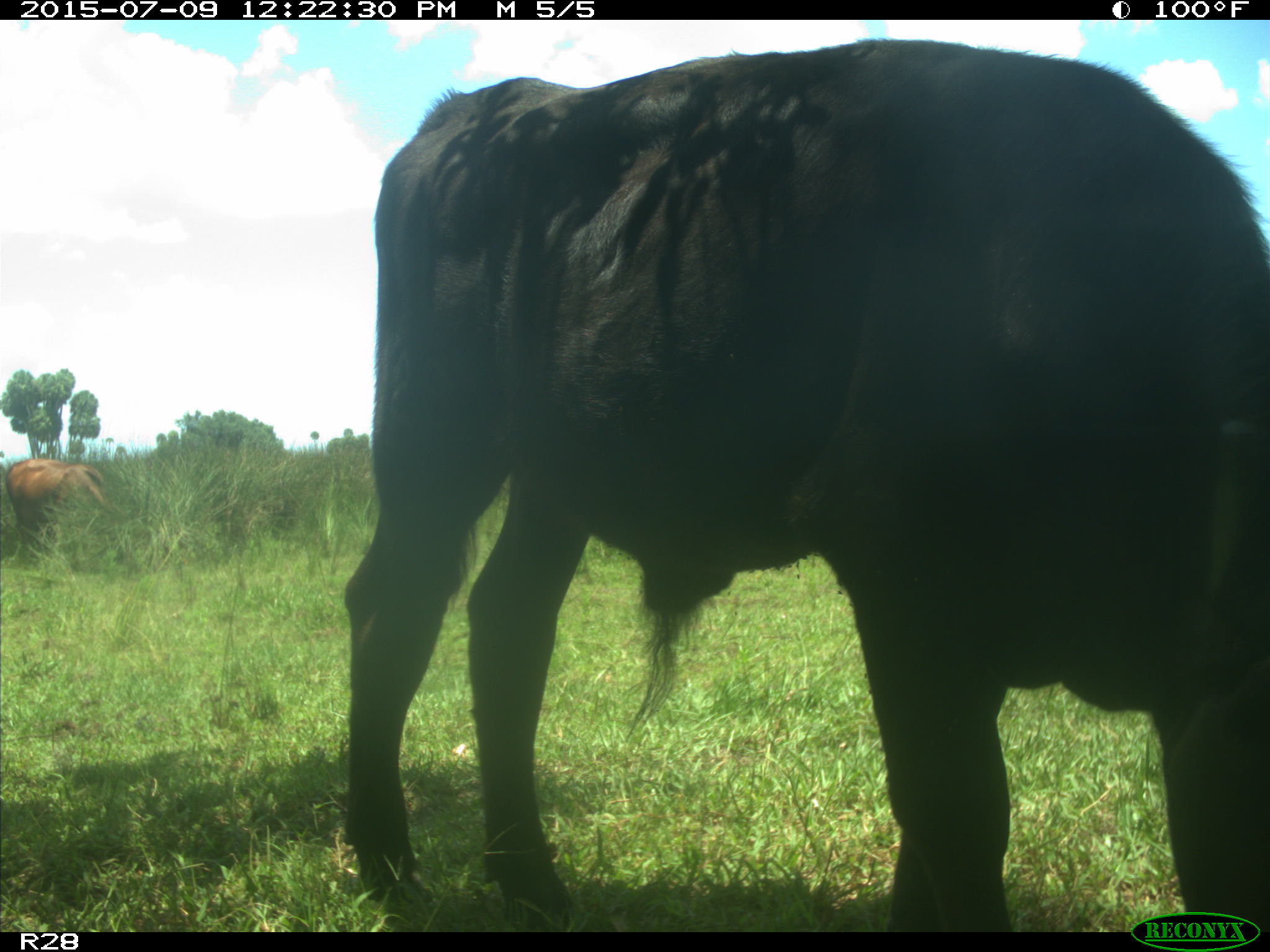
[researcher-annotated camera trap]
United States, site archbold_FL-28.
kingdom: Animalia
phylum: Chordata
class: Mammalia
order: Artiodactyla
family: Bovidae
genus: Bos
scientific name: Bos taurus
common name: domestic cow